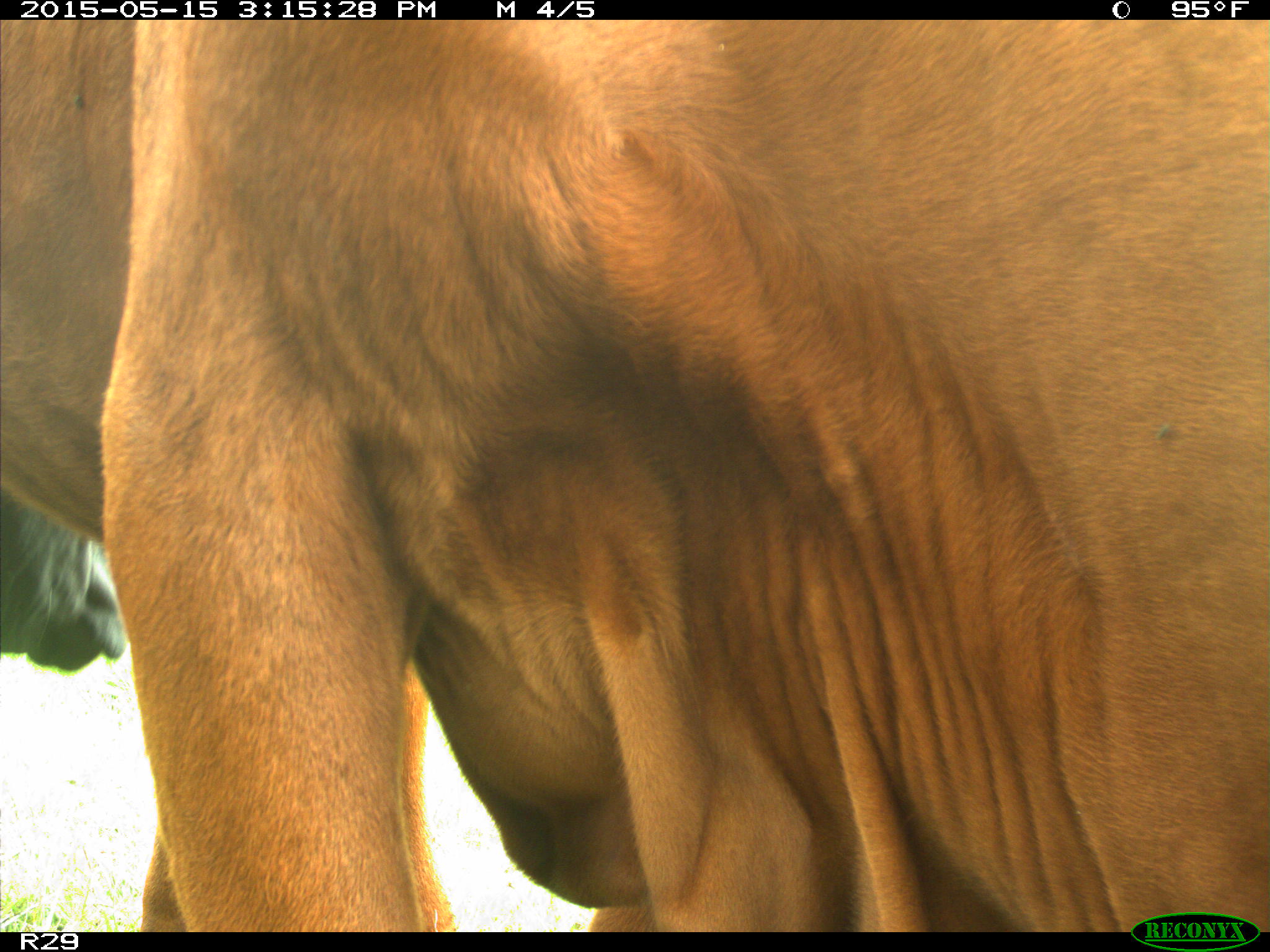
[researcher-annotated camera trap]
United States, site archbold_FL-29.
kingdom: Animalia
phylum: Chordata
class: Mammalia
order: Artiodactyla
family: Bovidae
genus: Bos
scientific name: Bos taurus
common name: domestic cow